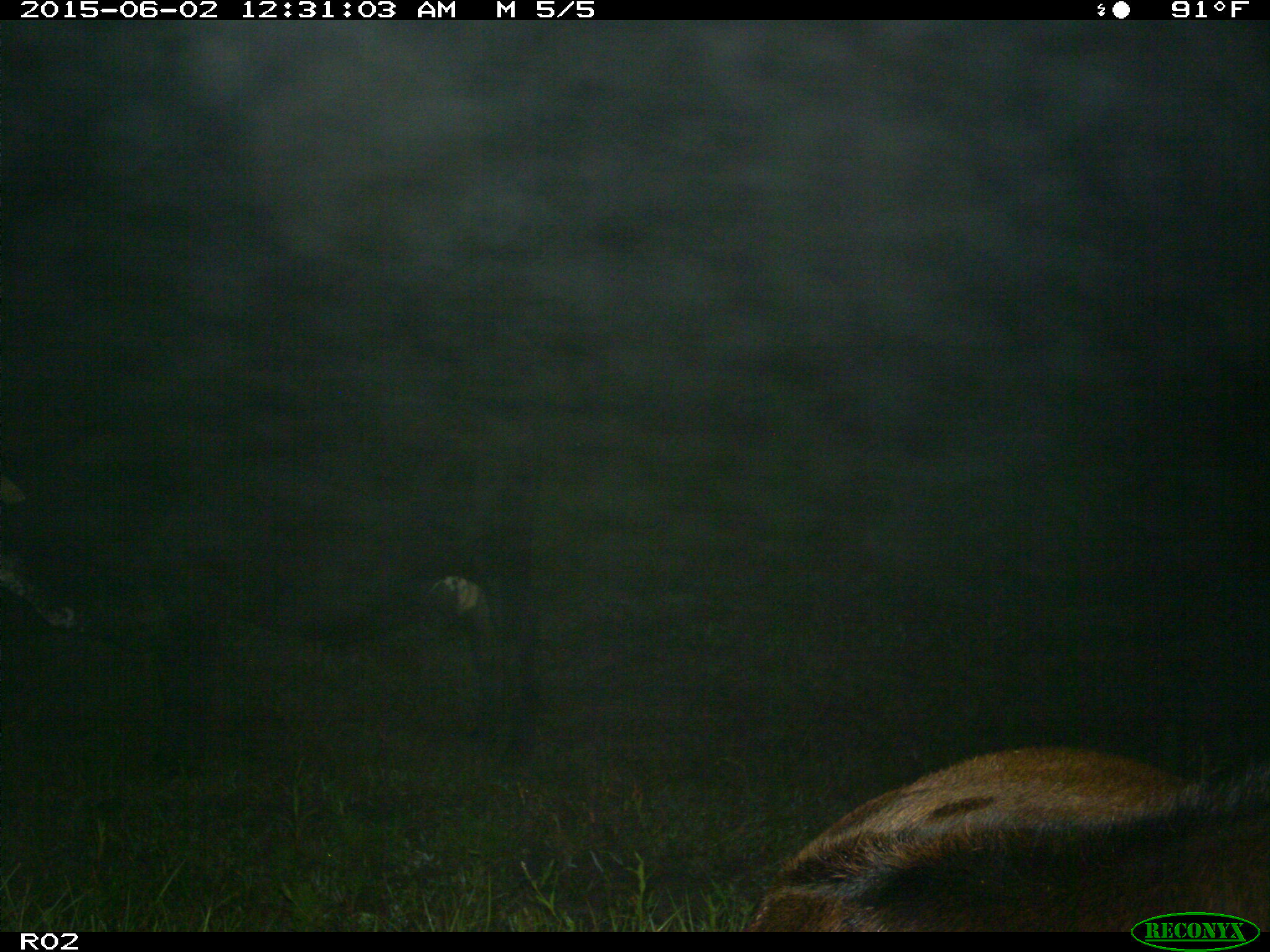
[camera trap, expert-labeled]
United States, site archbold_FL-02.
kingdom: Animalia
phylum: Chordata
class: Mammalia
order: Artiodactyla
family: Bovidae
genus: Bos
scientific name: Bos taurus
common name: domestic cow